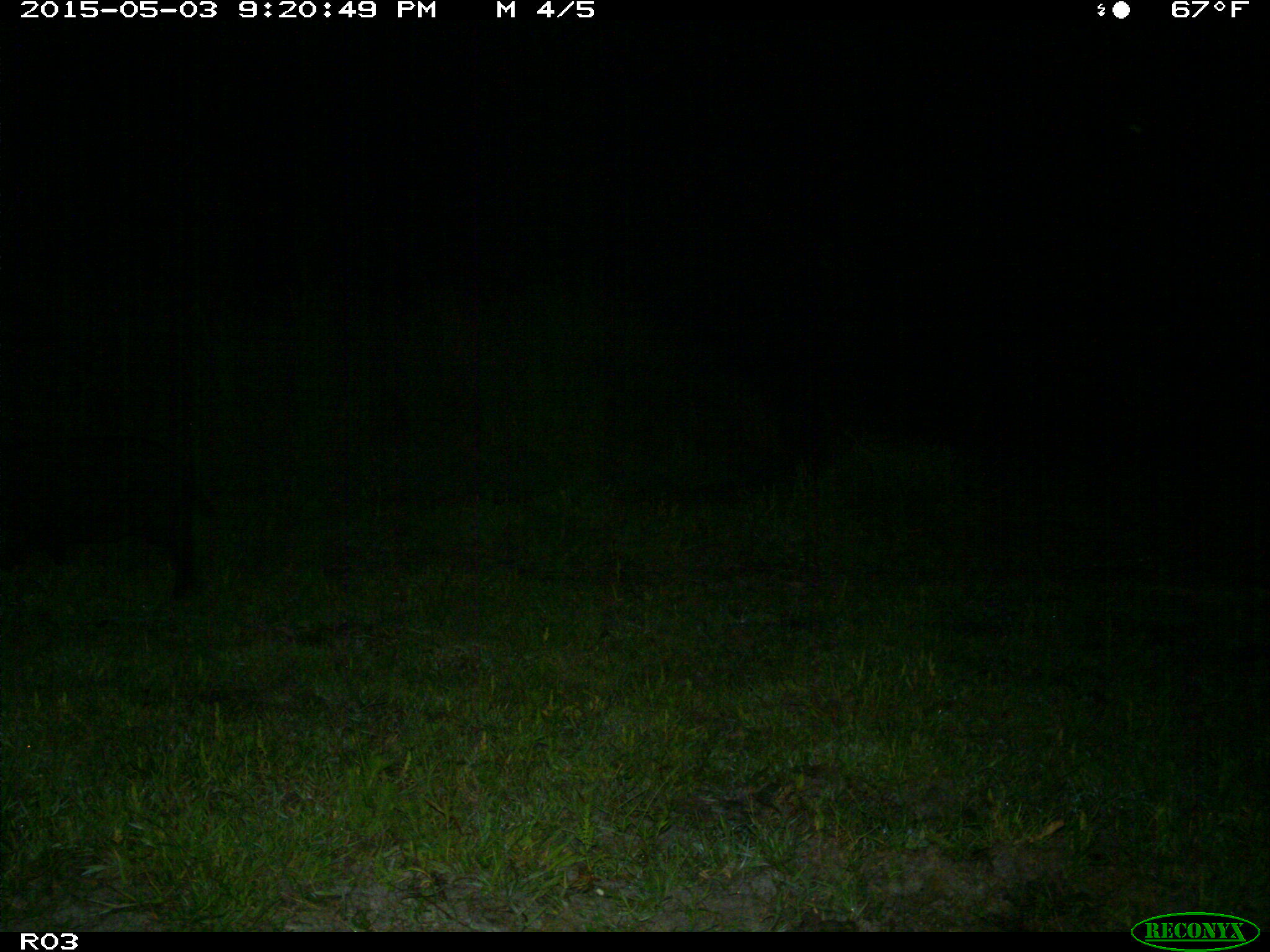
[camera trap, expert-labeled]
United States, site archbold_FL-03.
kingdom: Animalia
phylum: Chordata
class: Mammalia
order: Artiodactyla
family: Suidae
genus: Sus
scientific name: Sus scrofa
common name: wild boar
Sus scrofa (wild boar).